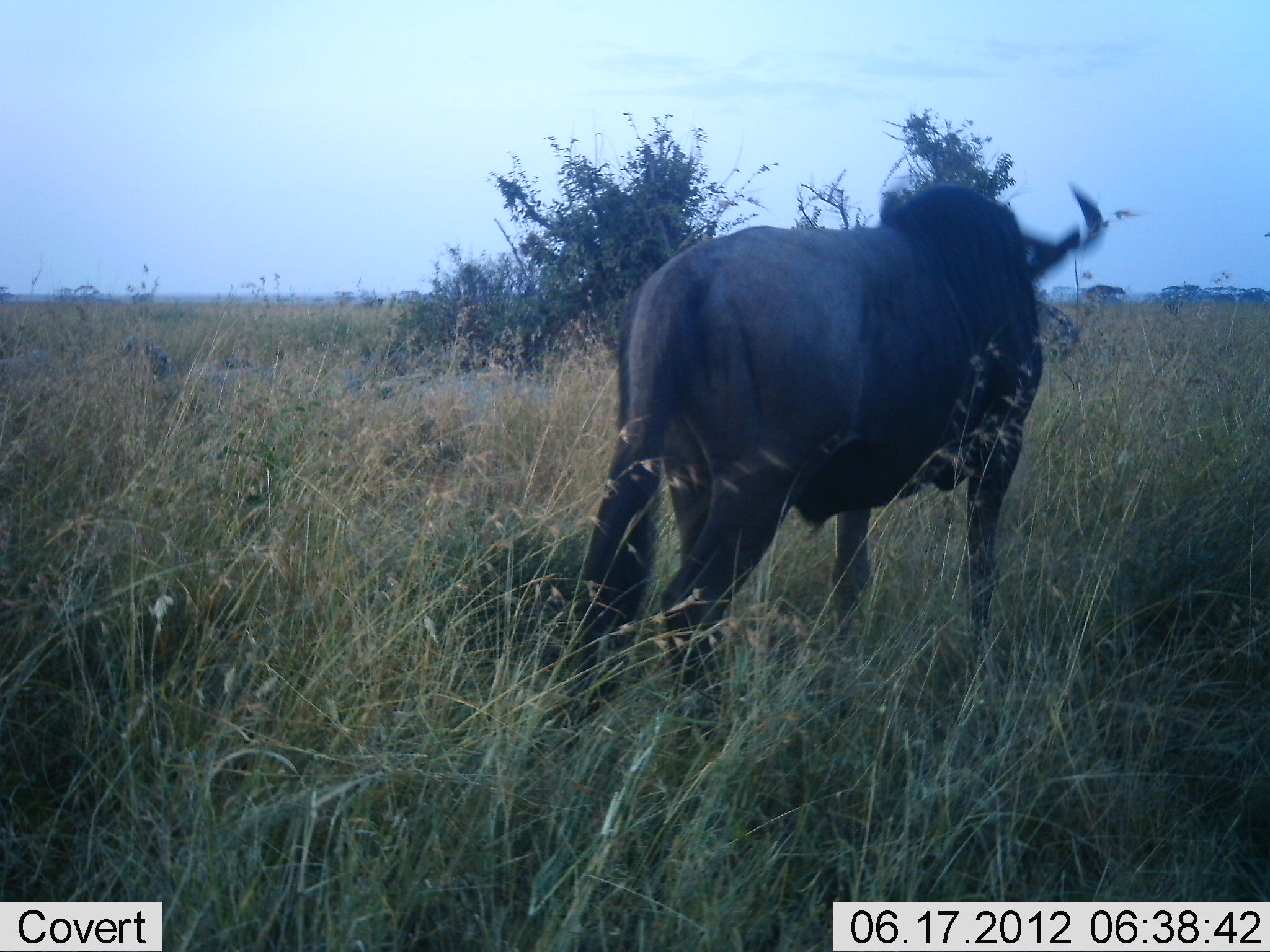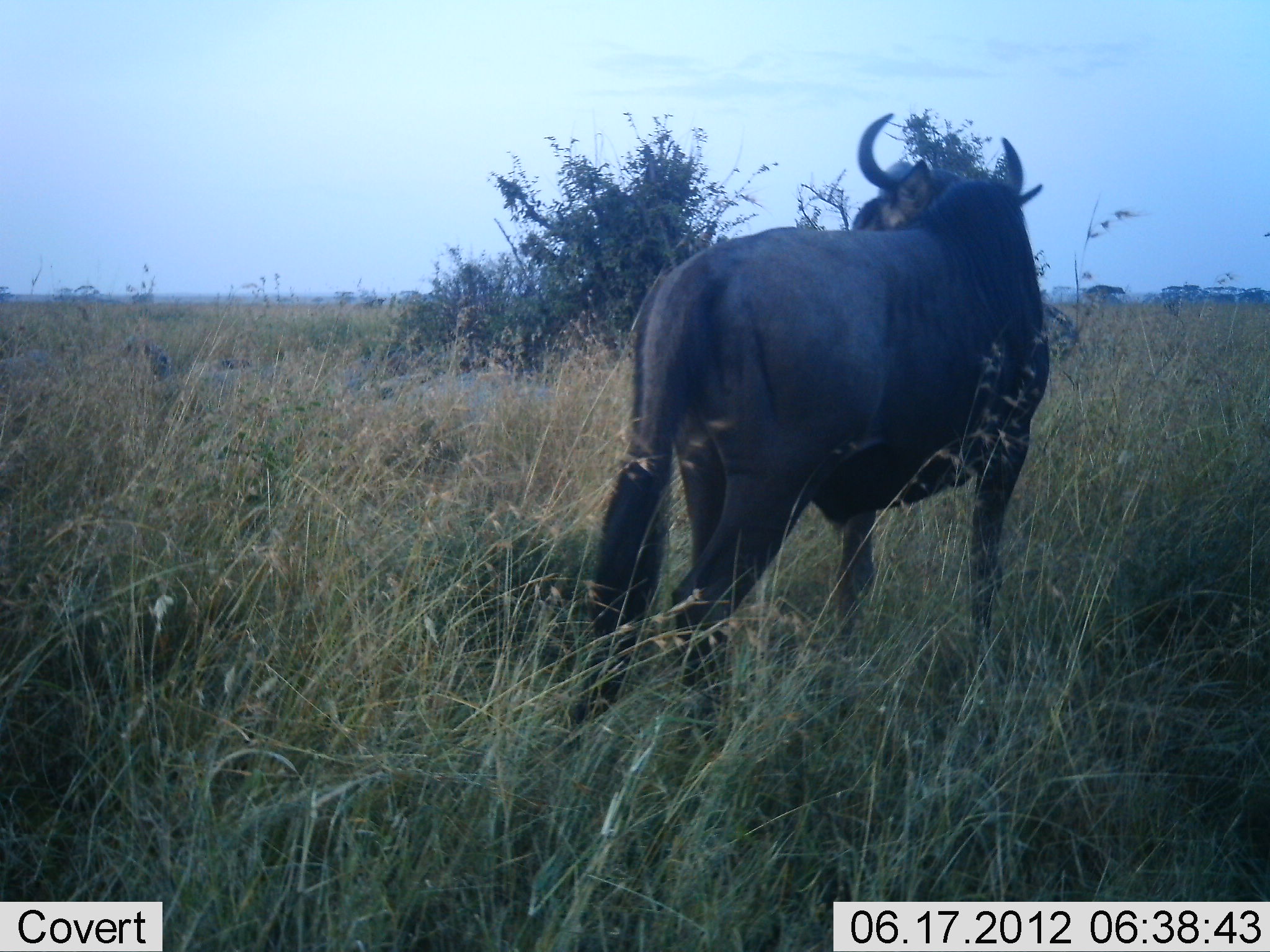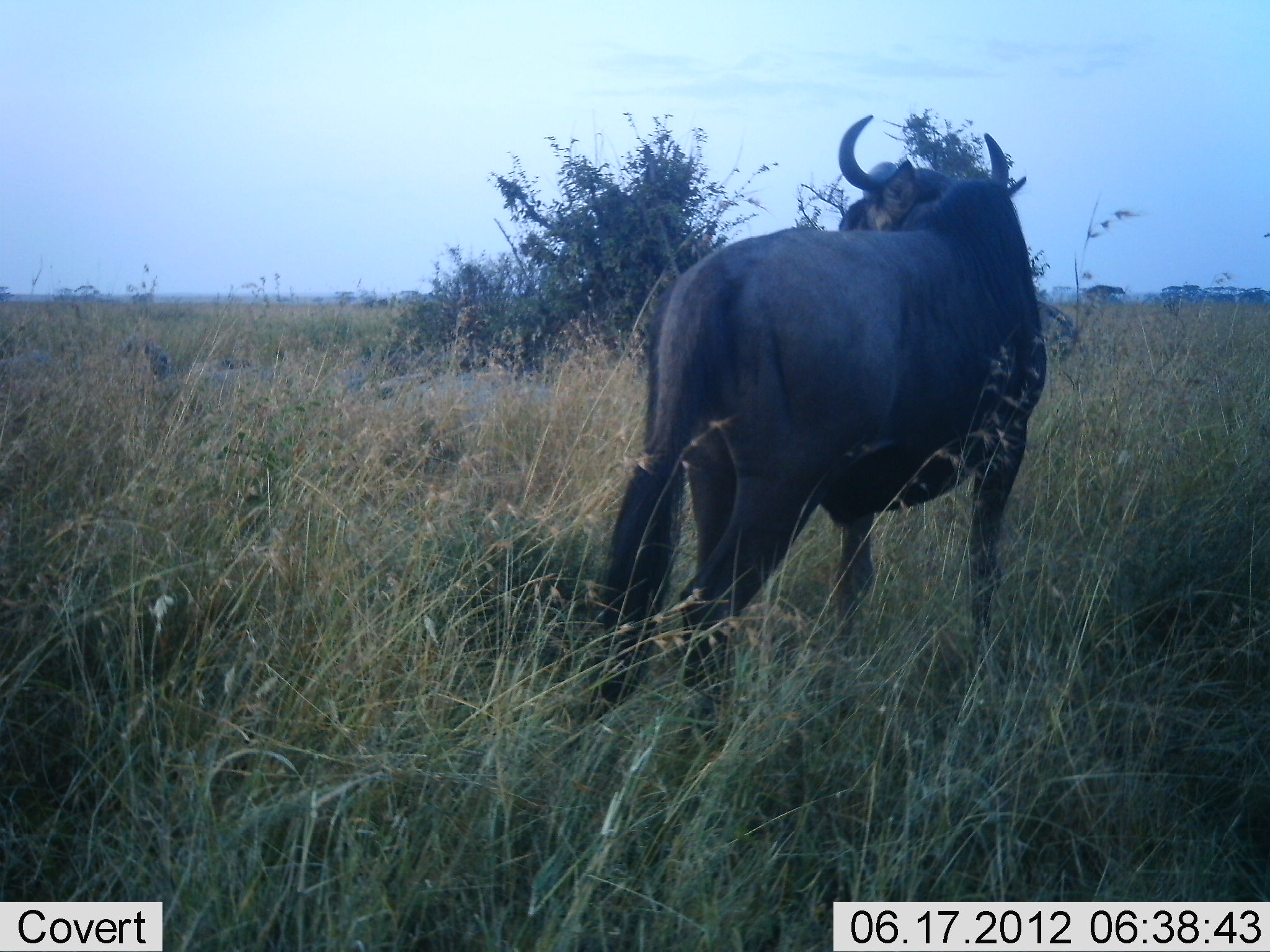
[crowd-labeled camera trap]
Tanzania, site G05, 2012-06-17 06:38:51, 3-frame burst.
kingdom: Animalia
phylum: Chordata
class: Mammalia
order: Artiodactyla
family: Bovidae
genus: Connochaetes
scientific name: Connochaetes taurinus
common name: blue wildebeest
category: wildebeest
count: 1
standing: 100%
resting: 0%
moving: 0%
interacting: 0%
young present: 0%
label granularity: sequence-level